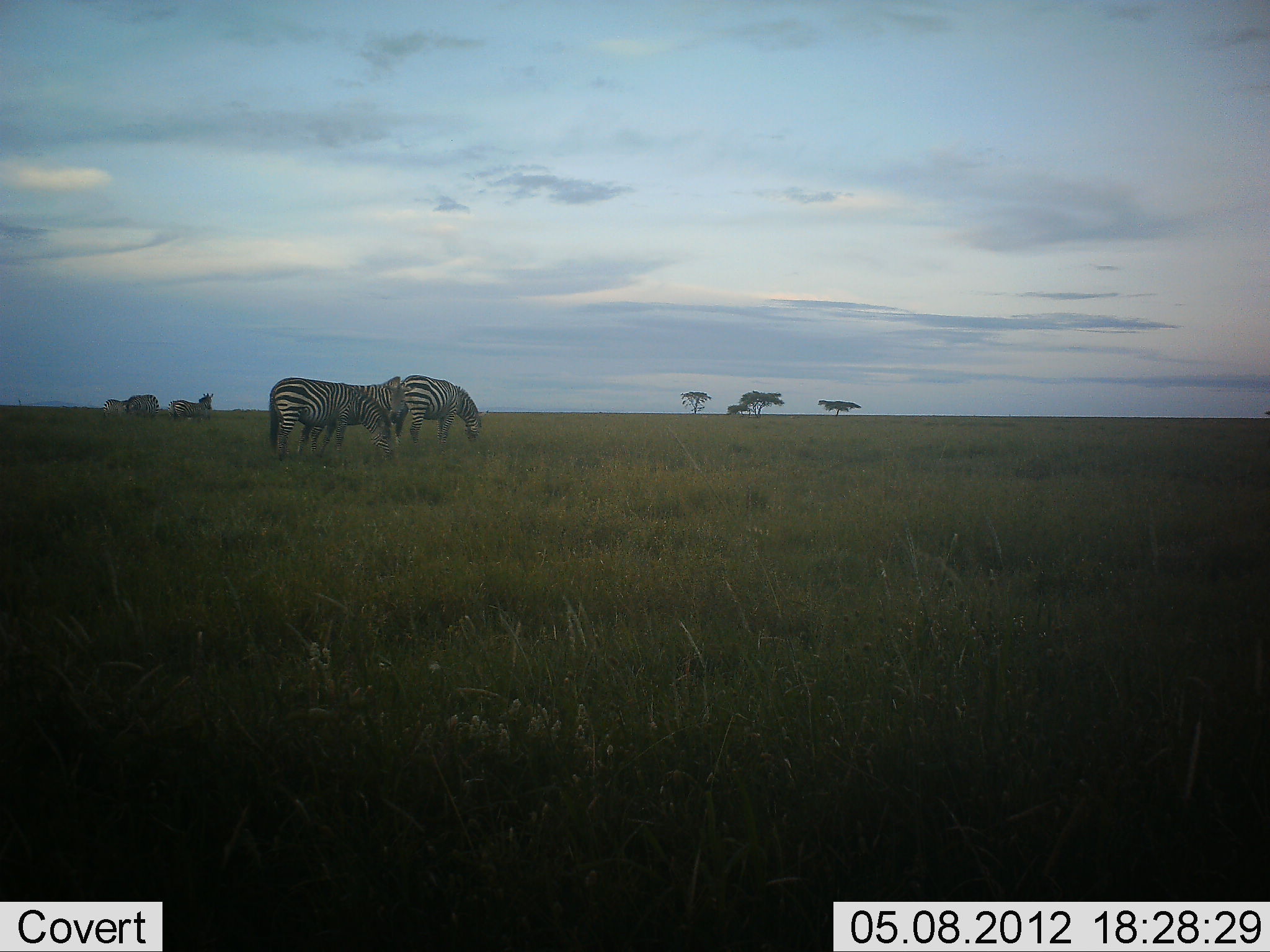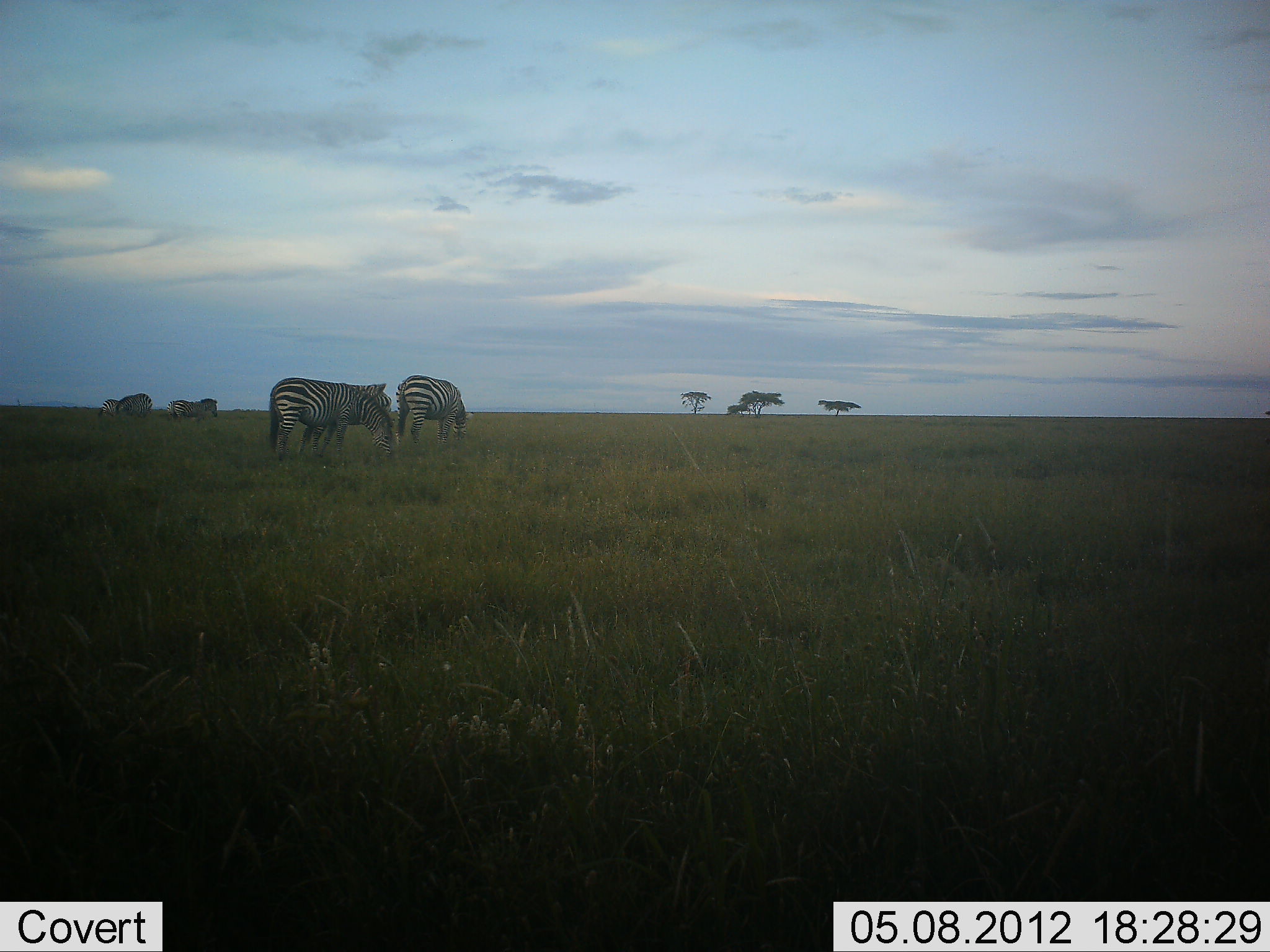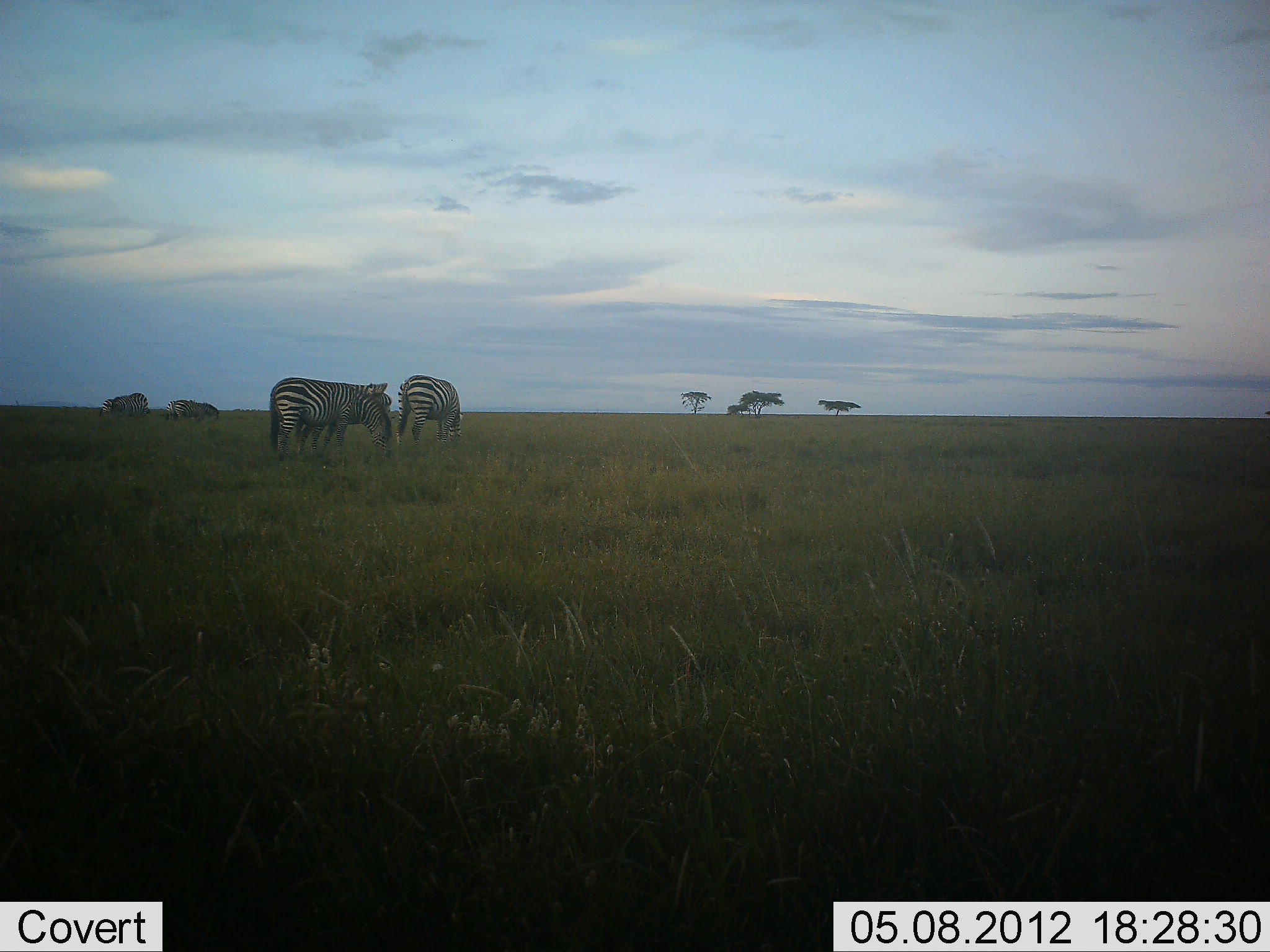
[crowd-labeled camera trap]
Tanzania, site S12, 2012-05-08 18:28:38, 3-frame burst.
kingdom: Animalia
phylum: Chordata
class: Mammalia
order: Perissodactyla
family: Equidae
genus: Equus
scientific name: Equus quagga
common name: plains zebra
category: zebra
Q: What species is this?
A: Zebra (plains zebra) (Equus quagga).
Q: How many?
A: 5.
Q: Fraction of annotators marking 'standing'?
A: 48%.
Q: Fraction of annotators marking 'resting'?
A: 3%.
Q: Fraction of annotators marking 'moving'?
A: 14%.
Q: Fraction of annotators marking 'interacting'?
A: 3%.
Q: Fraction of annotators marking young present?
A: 3%.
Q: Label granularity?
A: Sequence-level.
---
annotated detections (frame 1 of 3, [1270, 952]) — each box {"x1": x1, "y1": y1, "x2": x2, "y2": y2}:
animal: {"x1": 268, "y1": 375, "x2": 416, "y2": 462}; {"x1": 393, "y1": 373, "x2": 489, "y2": 451}; {"x1": 169, "y1": 393, "x2": 215, "y2": 422}; {"x1": 124, "y1": 392, "x2": 161, "y2": 418}; {"x1": 102, "y1": 398, "x2": 131, "y2": 417}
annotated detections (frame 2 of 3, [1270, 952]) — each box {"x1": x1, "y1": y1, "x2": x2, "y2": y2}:
animal: {"x1": 268, "y1": 376, "x2": 395, "y2": 460}; {"x1": 299, "y1": 380, "x2": 395, "y2": 456}; {"x1": 394, "y1": 374, "x2": 477, "y2": 447}; {"x1": 167, "y1": 397, "x2": 219, "y2": 423}; {"x1": 113, "y1": 393, "x2": 153, "y2": 417}; {"x1": 99, "y1": 398, "x2": 121, "y2": 417}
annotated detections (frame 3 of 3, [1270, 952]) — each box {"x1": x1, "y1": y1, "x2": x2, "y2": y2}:
animal: {"x1": 268, "y1": 375, "x2": 394, "y2": 460}; {"x1": 296, "y1": 380, "x2": 395, "y2": 456}; {"x1": 395, "y1": 373, "x2": 465, "y2": 447}; {"x1": 166, "y1": 399, "x2": 220, "y2": 428}; {"x1": 99, "y1": 393, "x2": 151, "y2": 421}